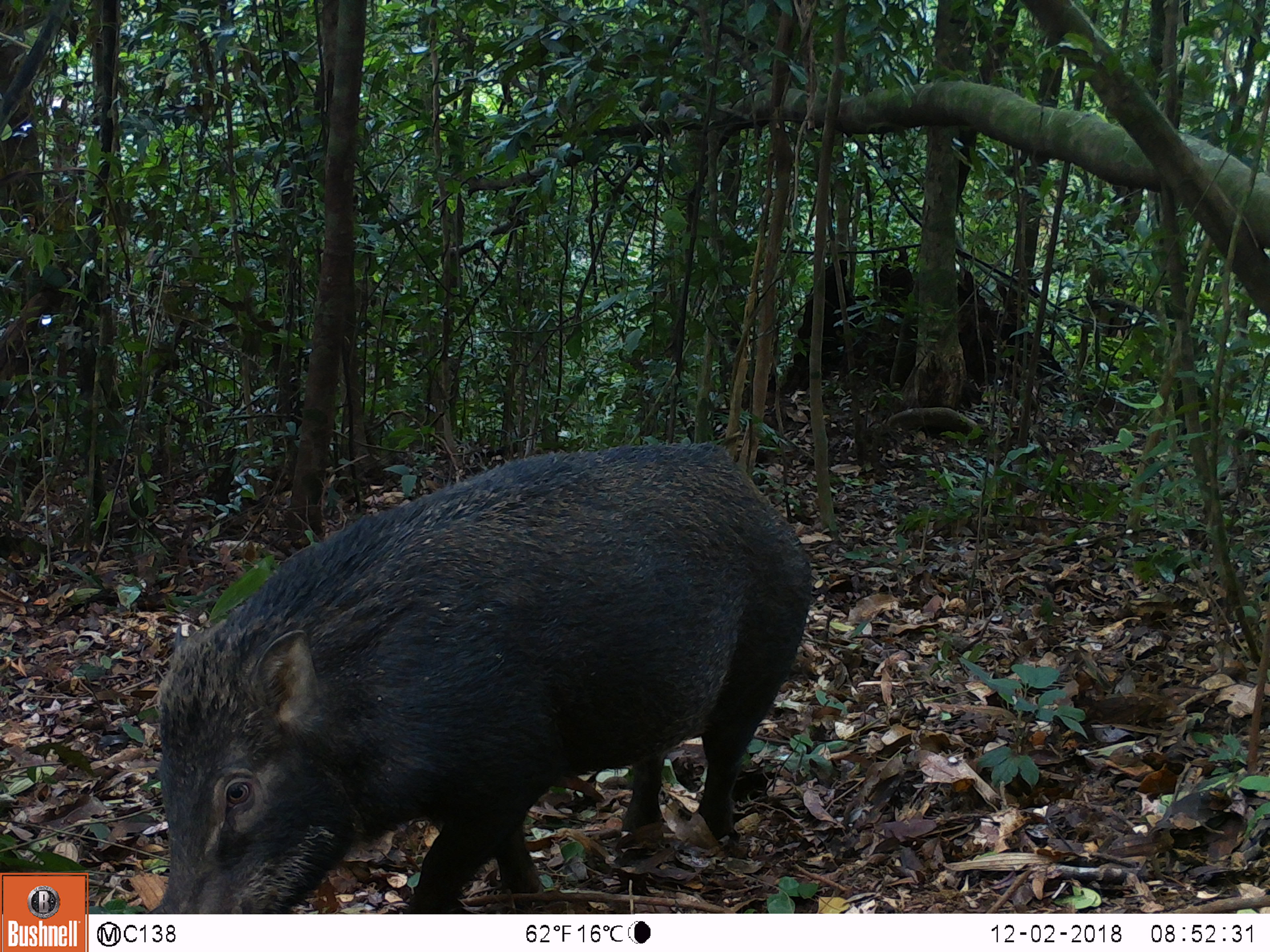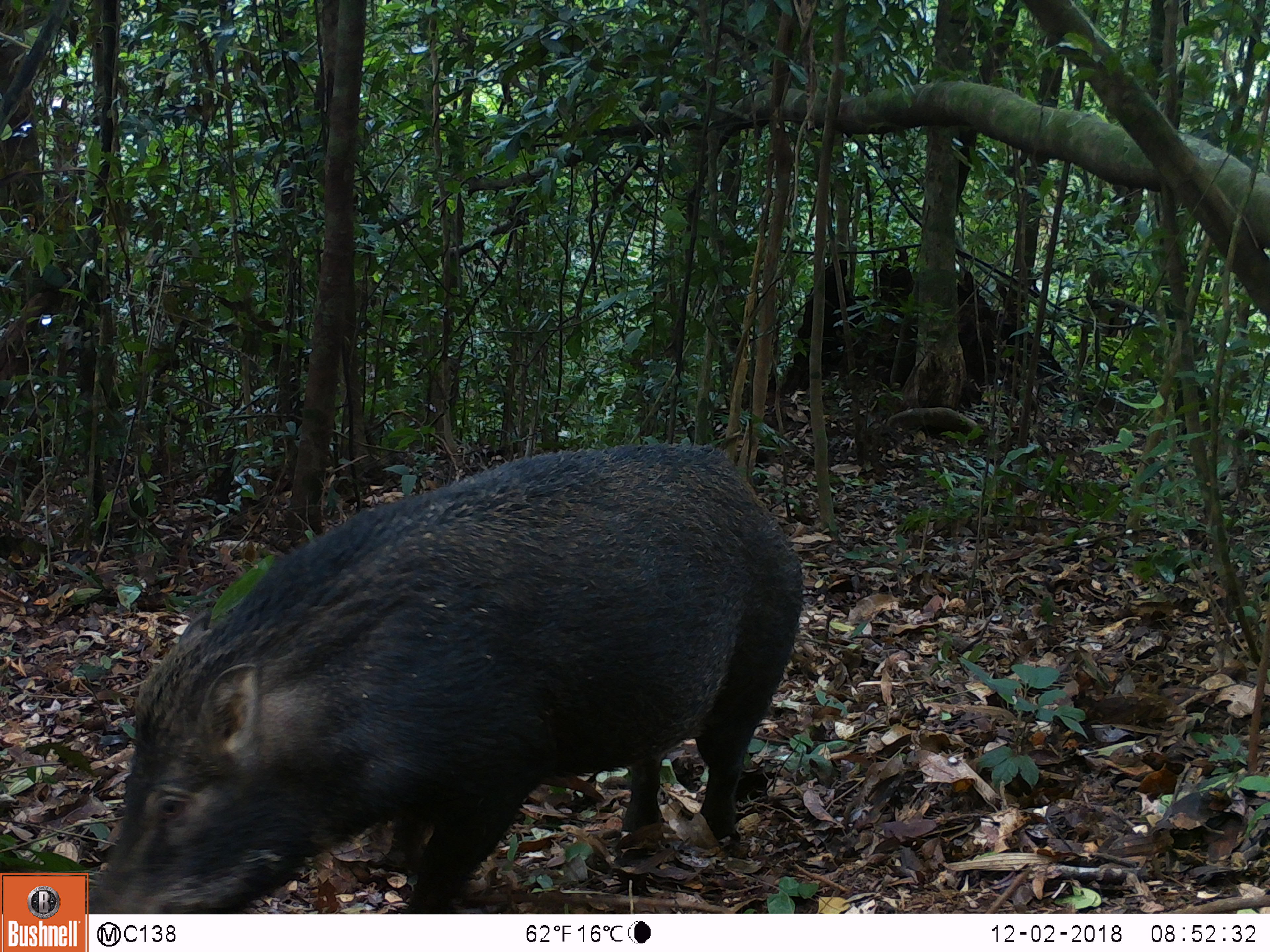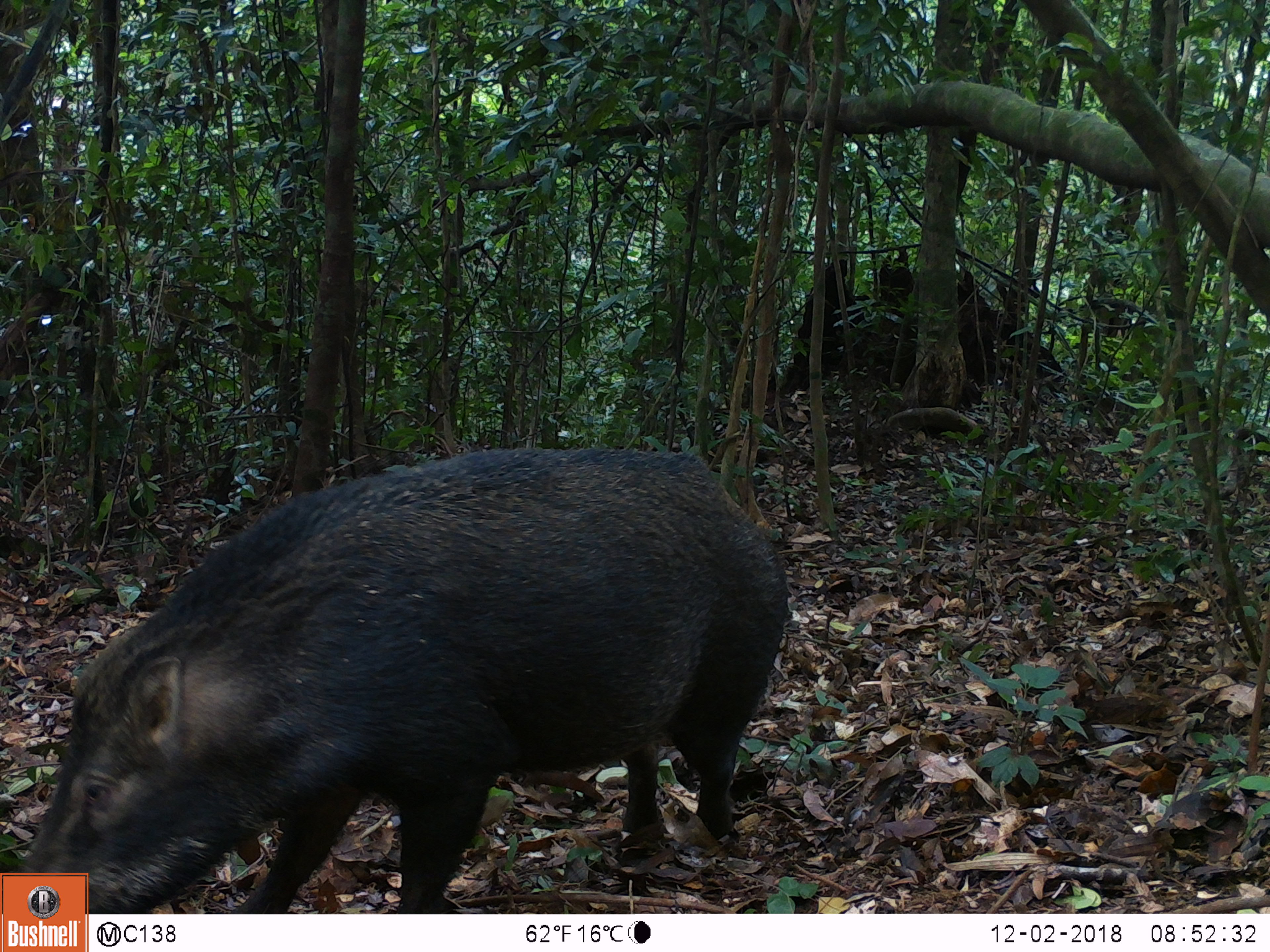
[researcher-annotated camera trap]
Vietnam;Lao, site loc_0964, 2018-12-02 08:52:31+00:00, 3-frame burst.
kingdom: Animalia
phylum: Chordata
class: Mammalia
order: Artiodactyla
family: Suidae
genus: Sus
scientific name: Sus scrofa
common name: eurasian wild pig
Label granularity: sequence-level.